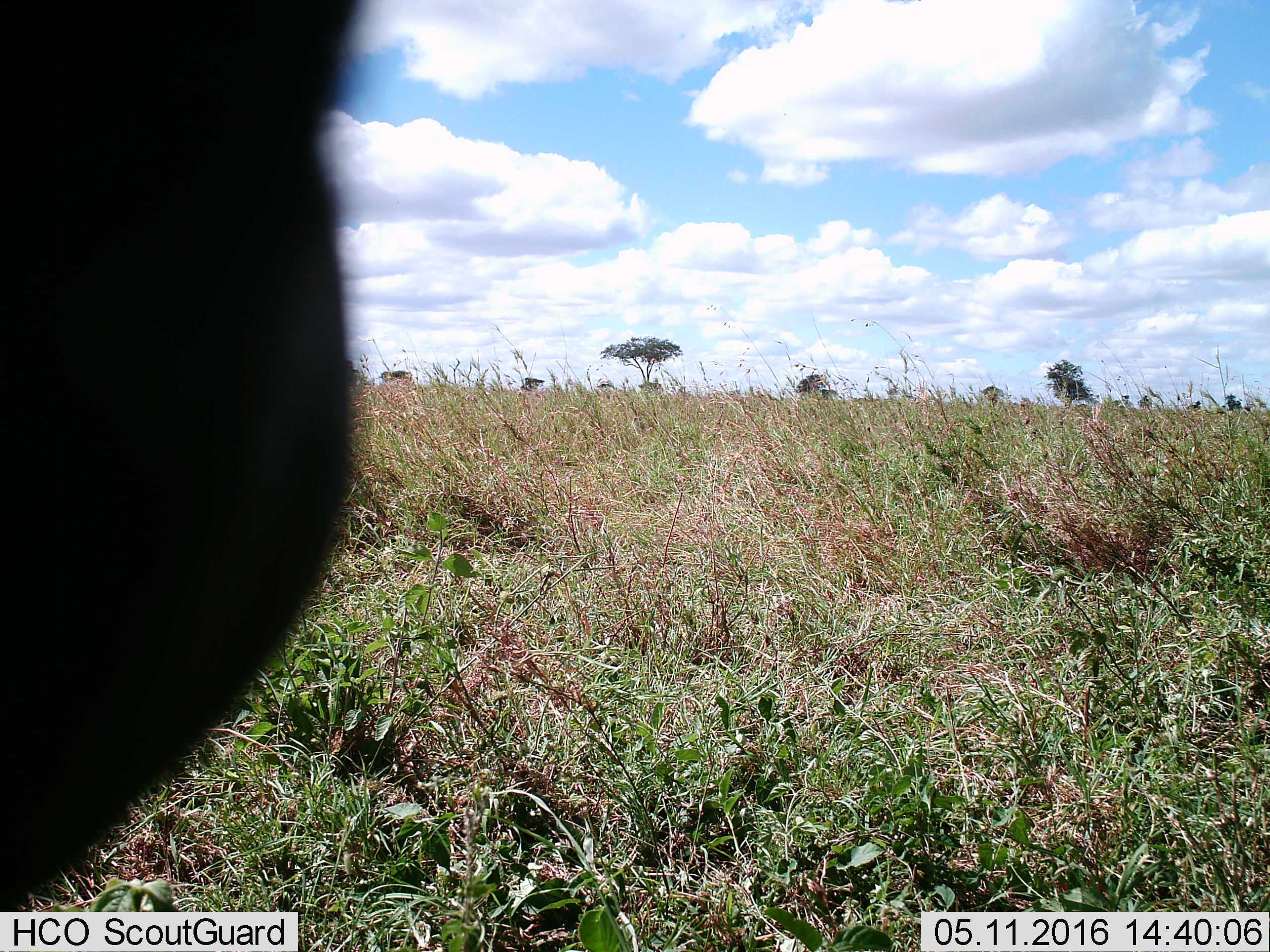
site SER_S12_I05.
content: unidentified animal